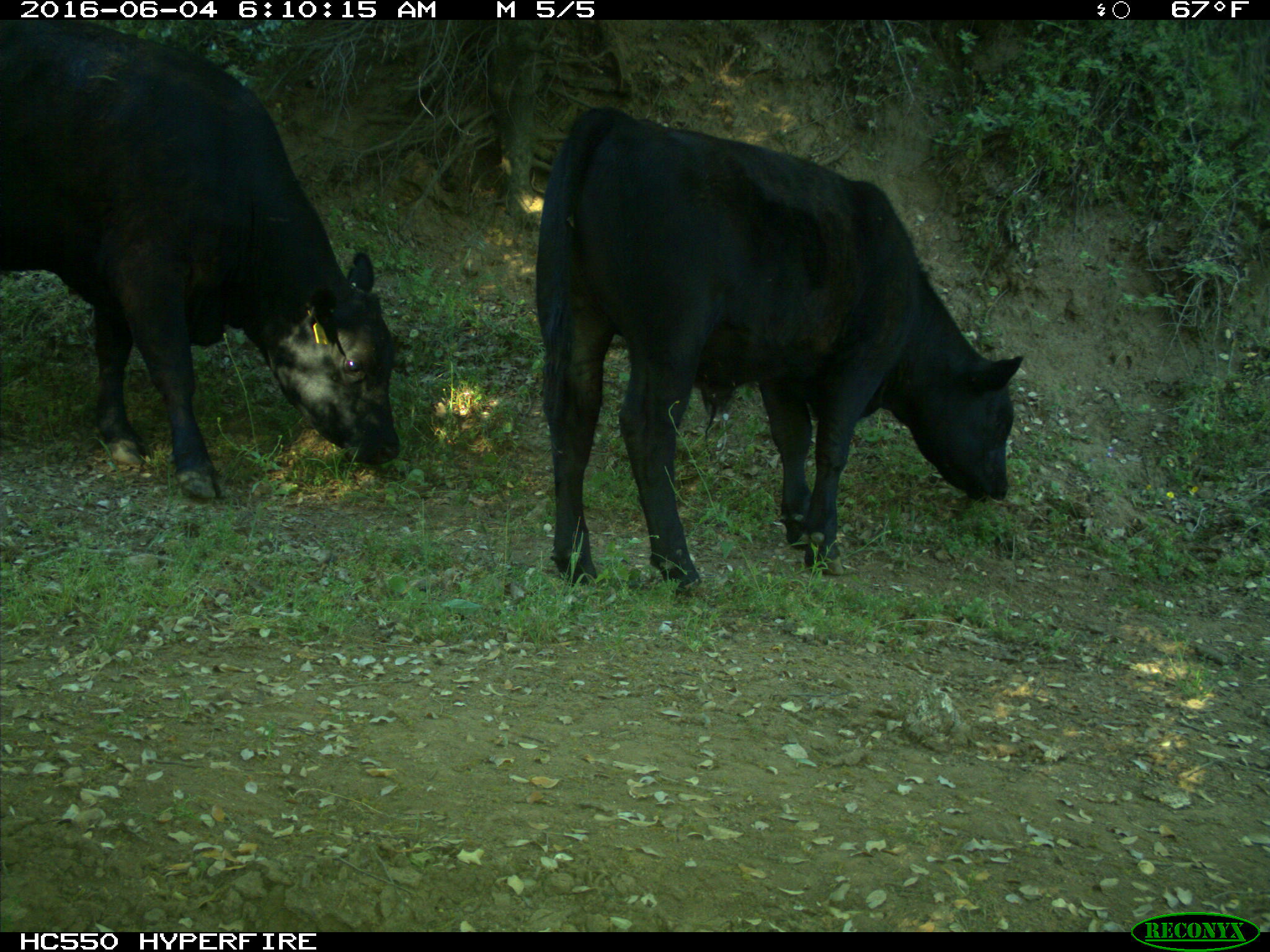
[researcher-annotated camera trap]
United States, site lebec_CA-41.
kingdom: Animalia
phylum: Chordata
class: Mammalia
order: Artiodactyla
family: Bovidae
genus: Bos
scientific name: Bos taurus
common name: domestic cow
Bos taurus (domestic cow).